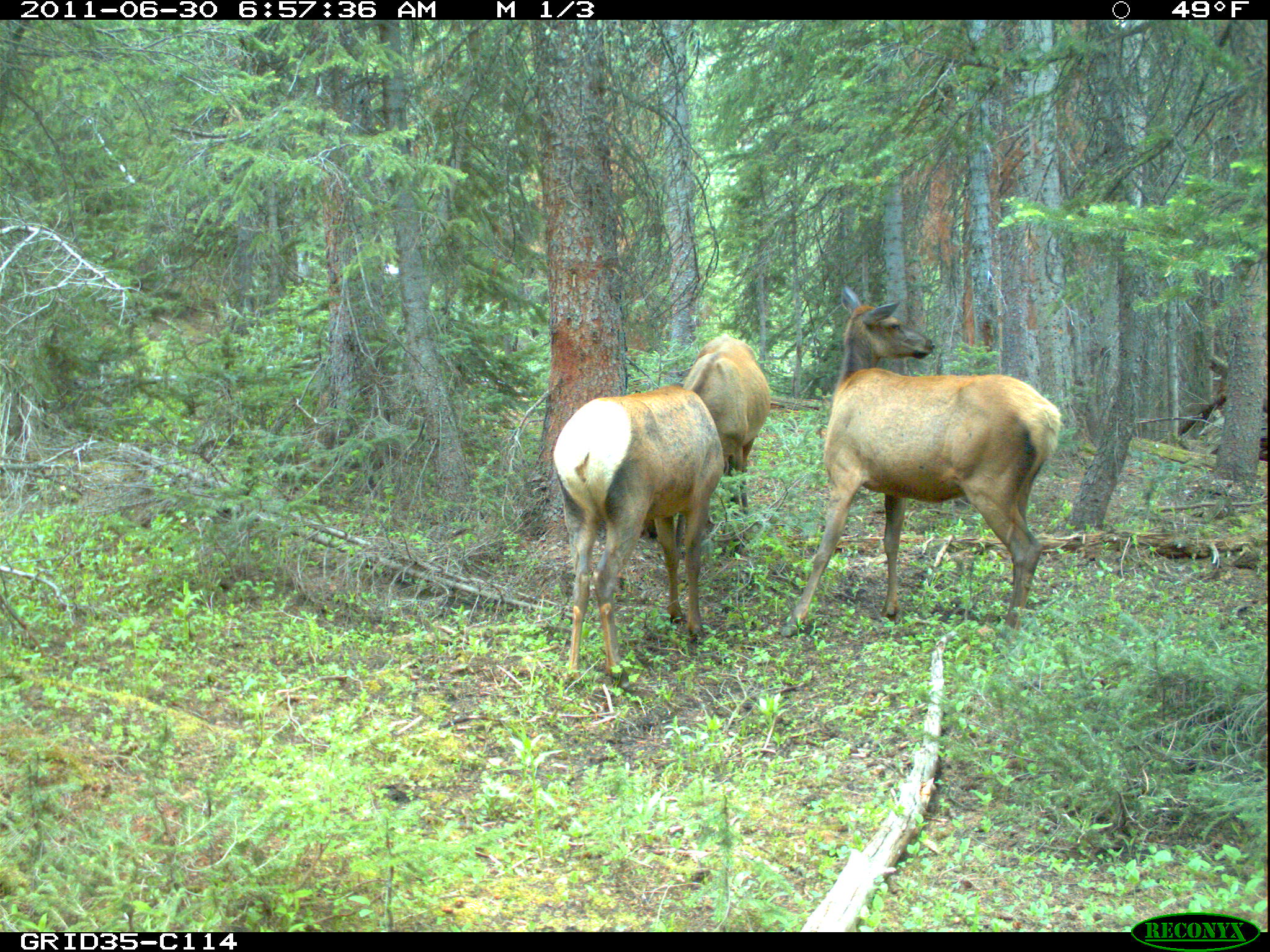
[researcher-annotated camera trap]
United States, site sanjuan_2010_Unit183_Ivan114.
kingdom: Animalia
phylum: Chordata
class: Mammalia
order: Artiodactyla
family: Cervidae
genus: Cervus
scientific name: Cervus elaphus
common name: red deer